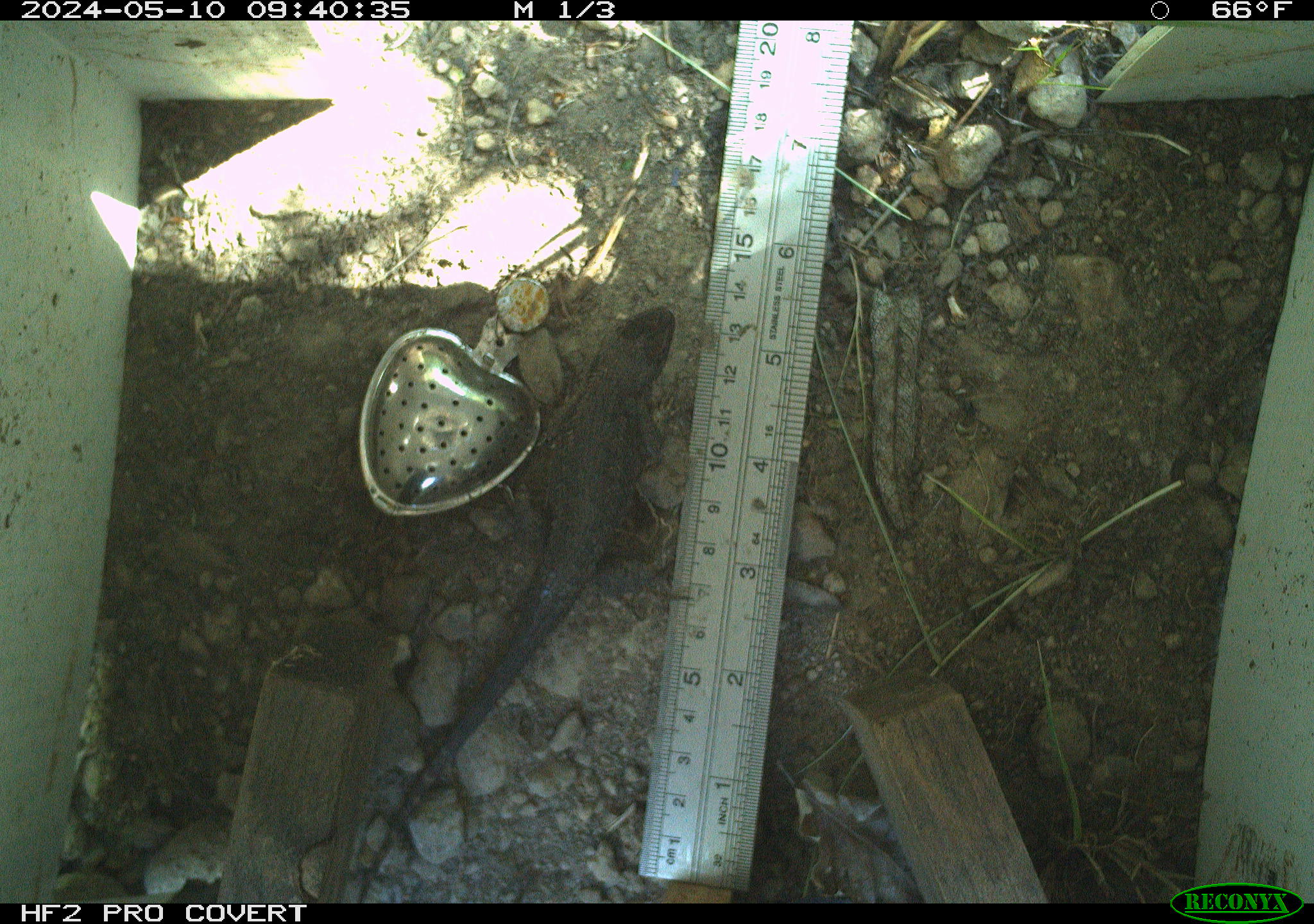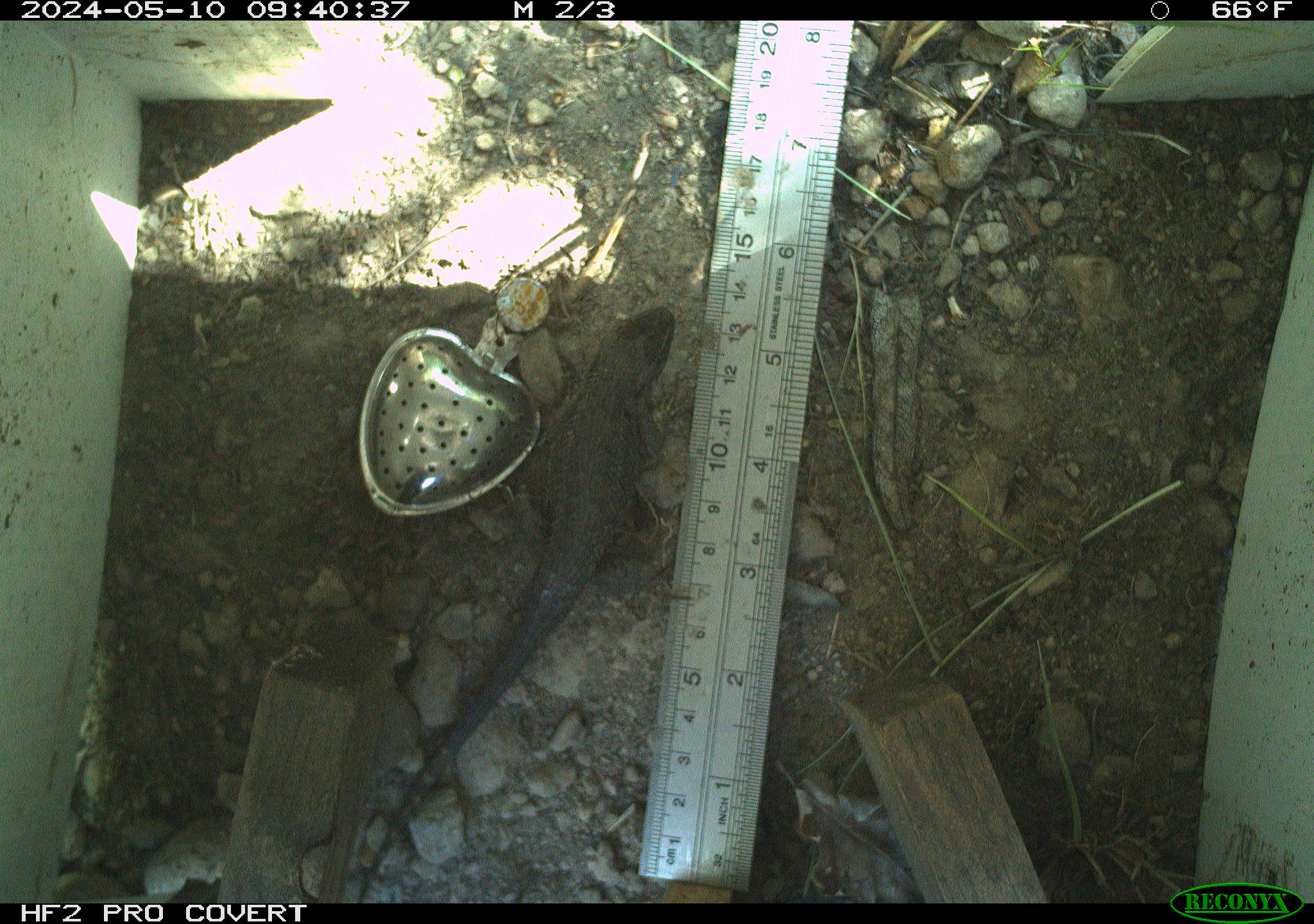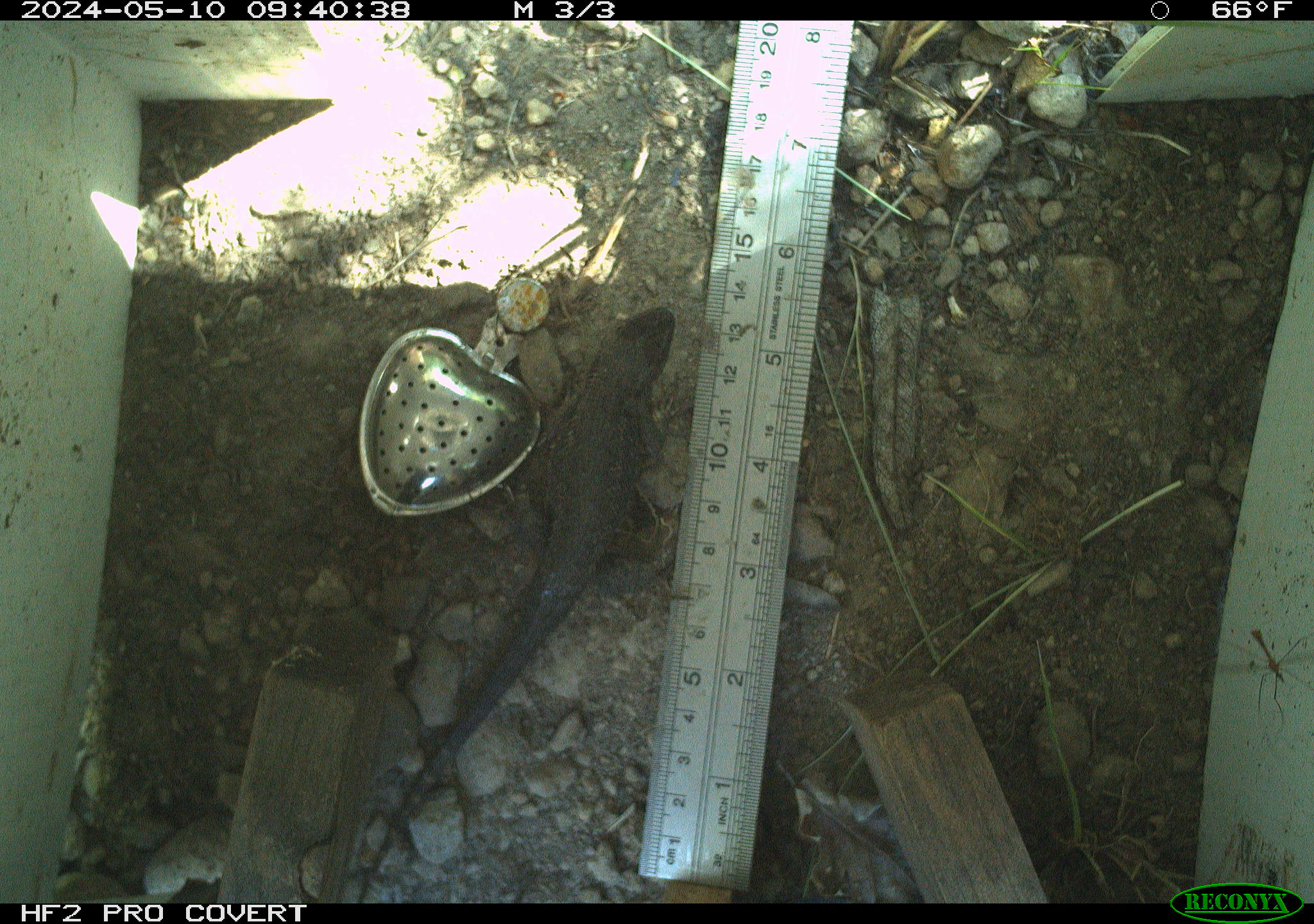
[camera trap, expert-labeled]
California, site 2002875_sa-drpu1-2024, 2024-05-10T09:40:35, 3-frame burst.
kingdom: Animalia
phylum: Chordata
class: Reptilia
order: Squamata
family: Phrynosomatidae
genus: Sceloporus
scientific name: Sceloporus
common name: spiny lizards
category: sceloporus species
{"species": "sceloporus species (spiny lizards) (Sceloporus)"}